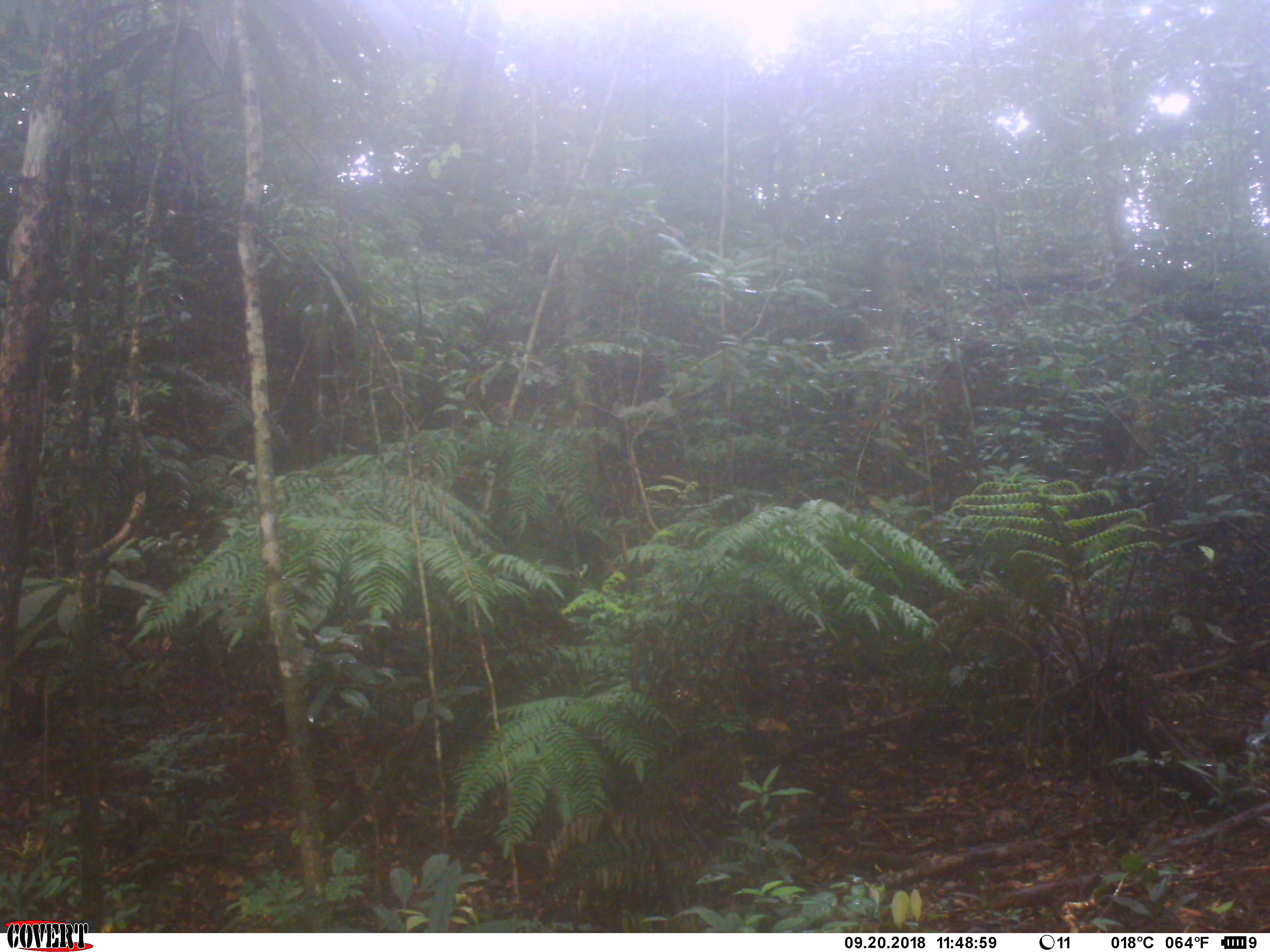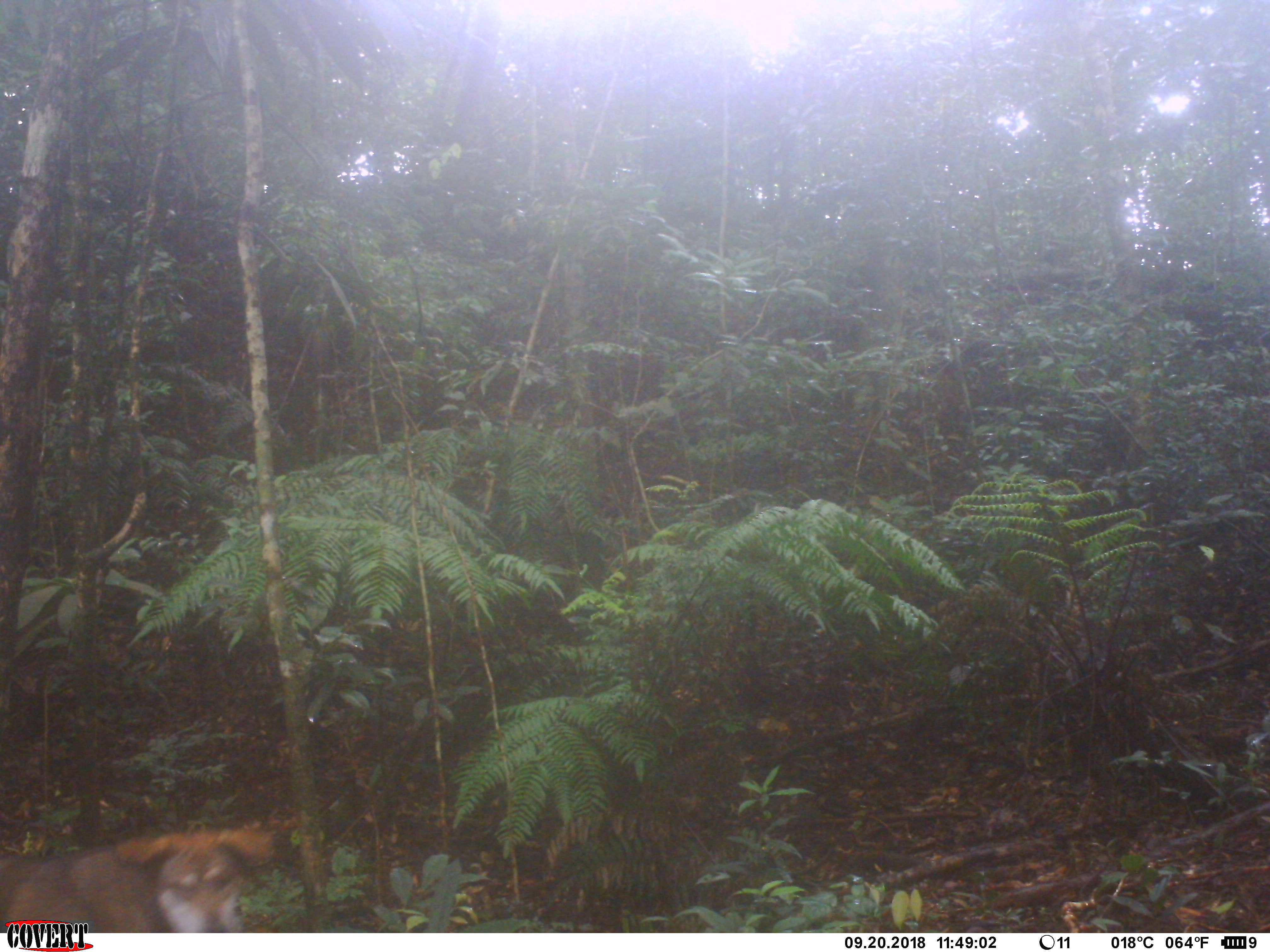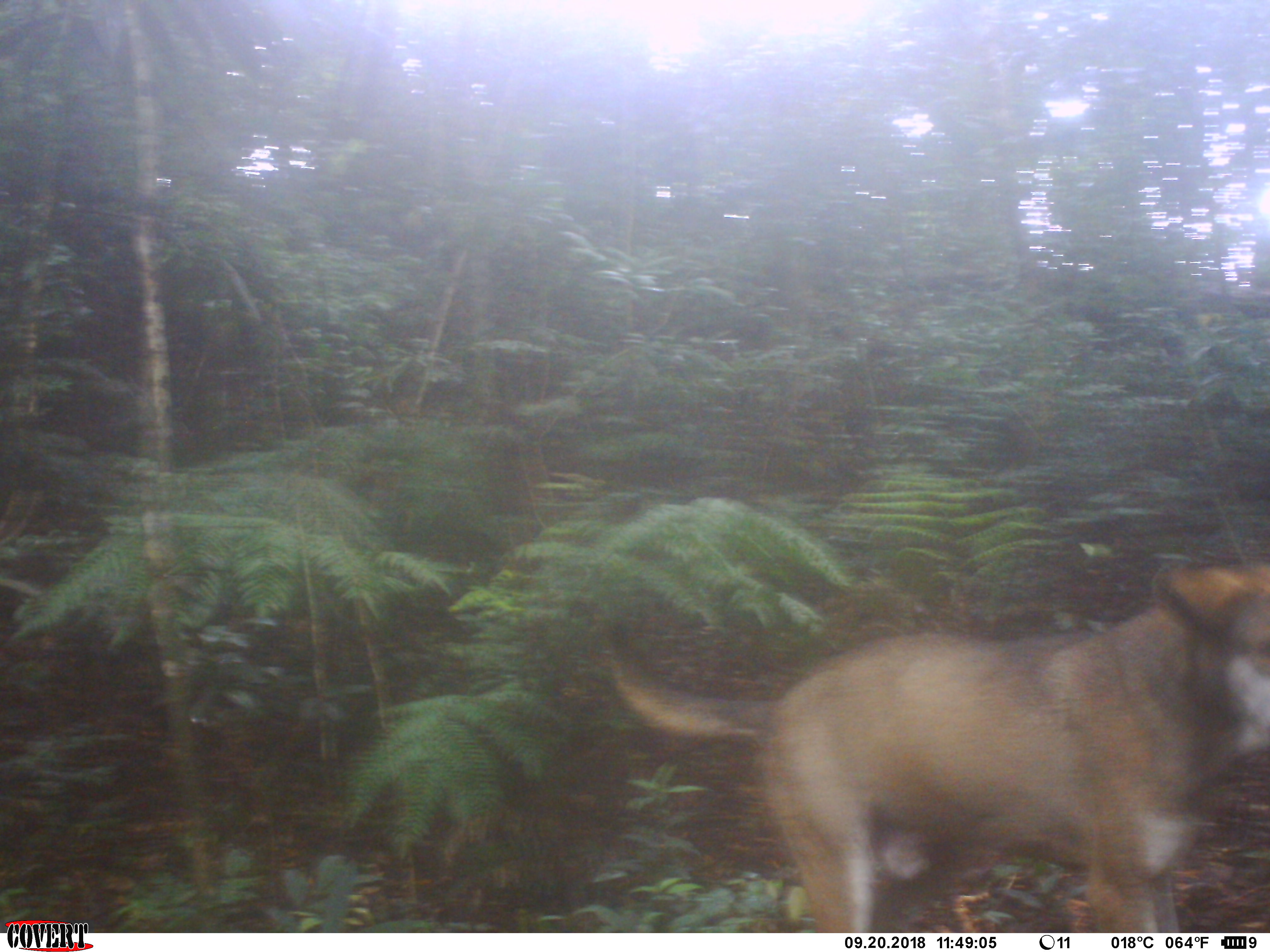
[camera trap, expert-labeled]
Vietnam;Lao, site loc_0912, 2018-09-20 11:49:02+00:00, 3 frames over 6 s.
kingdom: Animalia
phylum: Chordata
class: Mammalia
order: Carnivora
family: Canidae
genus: Canis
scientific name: Canis familiaris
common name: domestic dog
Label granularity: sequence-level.